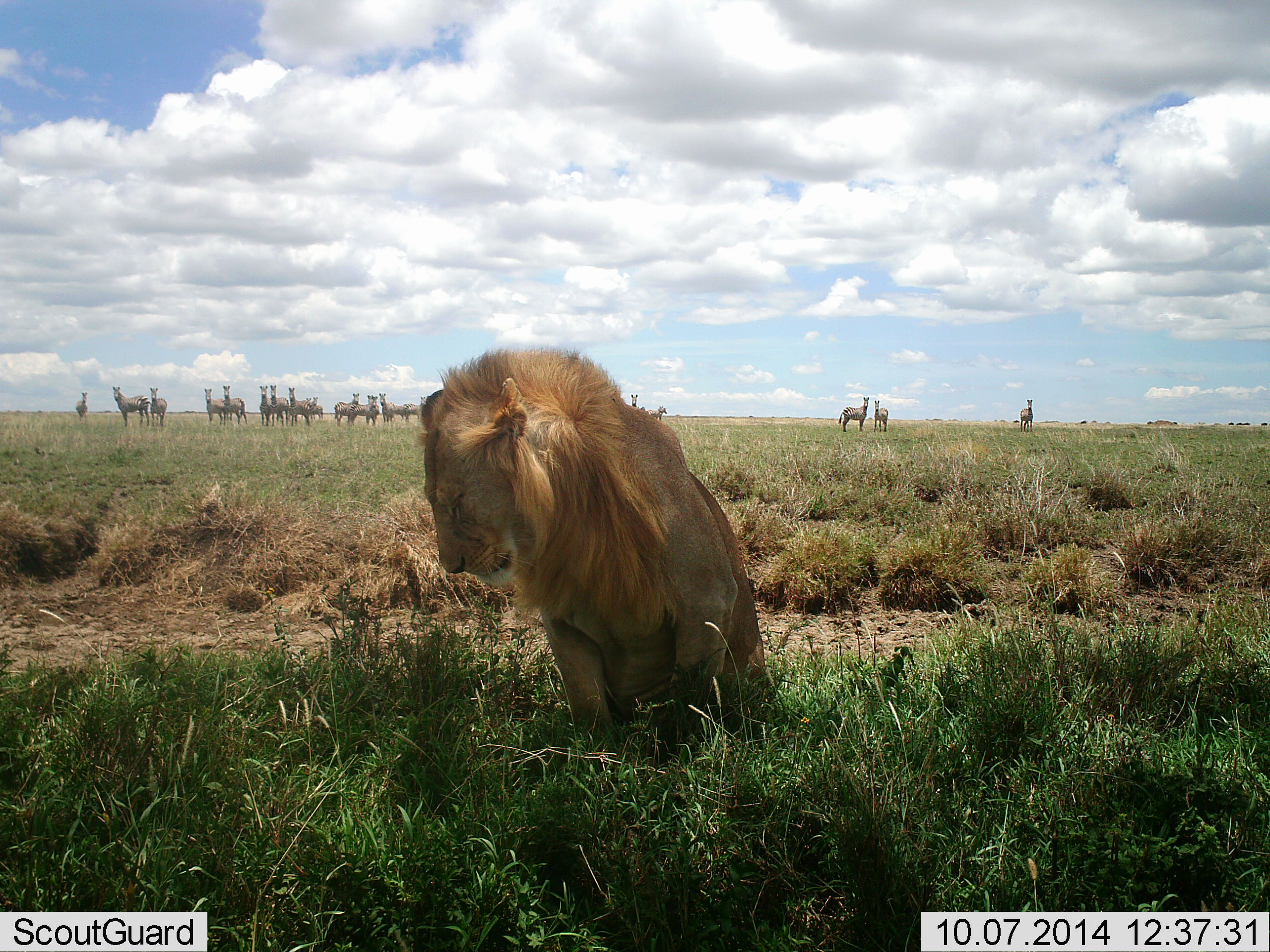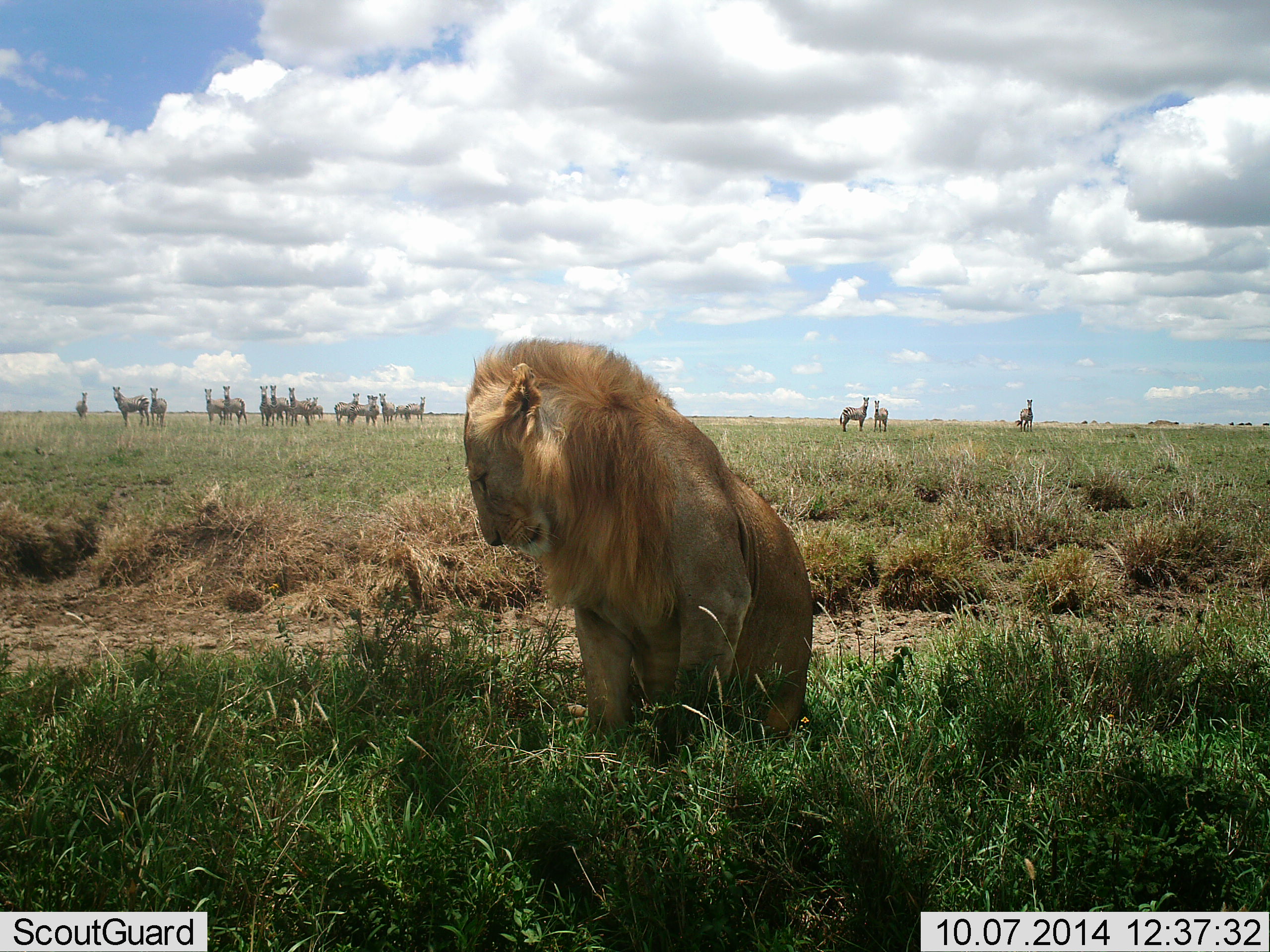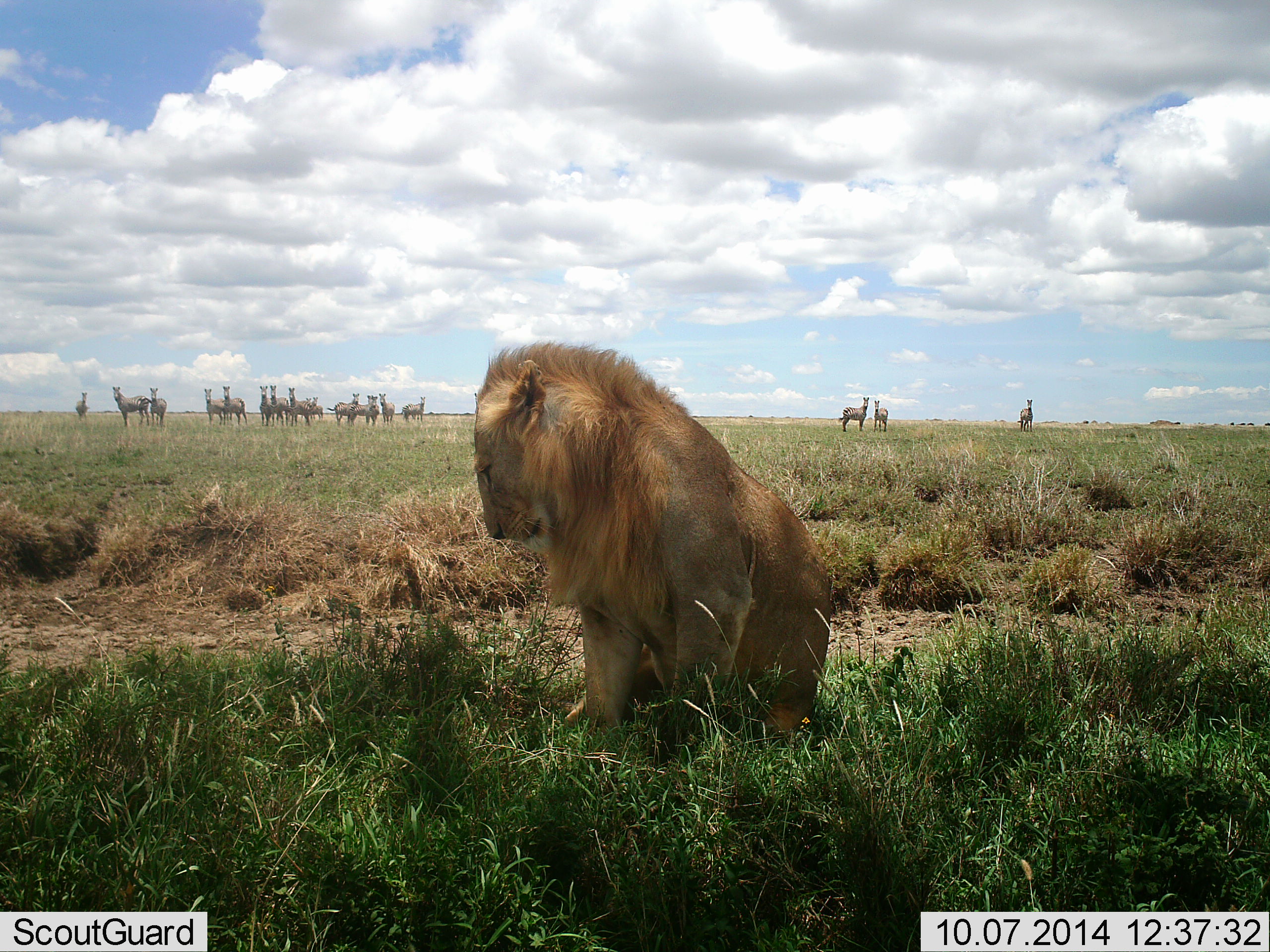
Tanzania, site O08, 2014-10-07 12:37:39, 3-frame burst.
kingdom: Animalia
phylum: Chordata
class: Mammalia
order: Carnivora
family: Felidae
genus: Panthera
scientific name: Panthera leo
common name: lion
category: lionmale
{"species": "lionmale (lion) (Panthera leo)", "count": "1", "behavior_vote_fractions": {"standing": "29%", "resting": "79%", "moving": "0%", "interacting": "0%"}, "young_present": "0%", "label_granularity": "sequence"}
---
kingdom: Animalia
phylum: Chordata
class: Mammalia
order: Perissodactyla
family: Equidae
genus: Equus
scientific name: Equus quagga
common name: plains zebra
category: zebra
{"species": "zebra (plains zebra) (Equus quagga)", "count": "11-50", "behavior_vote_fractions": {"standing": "100%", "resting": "0%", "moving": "0%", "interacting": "0%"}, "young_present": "0%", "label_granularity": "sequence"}